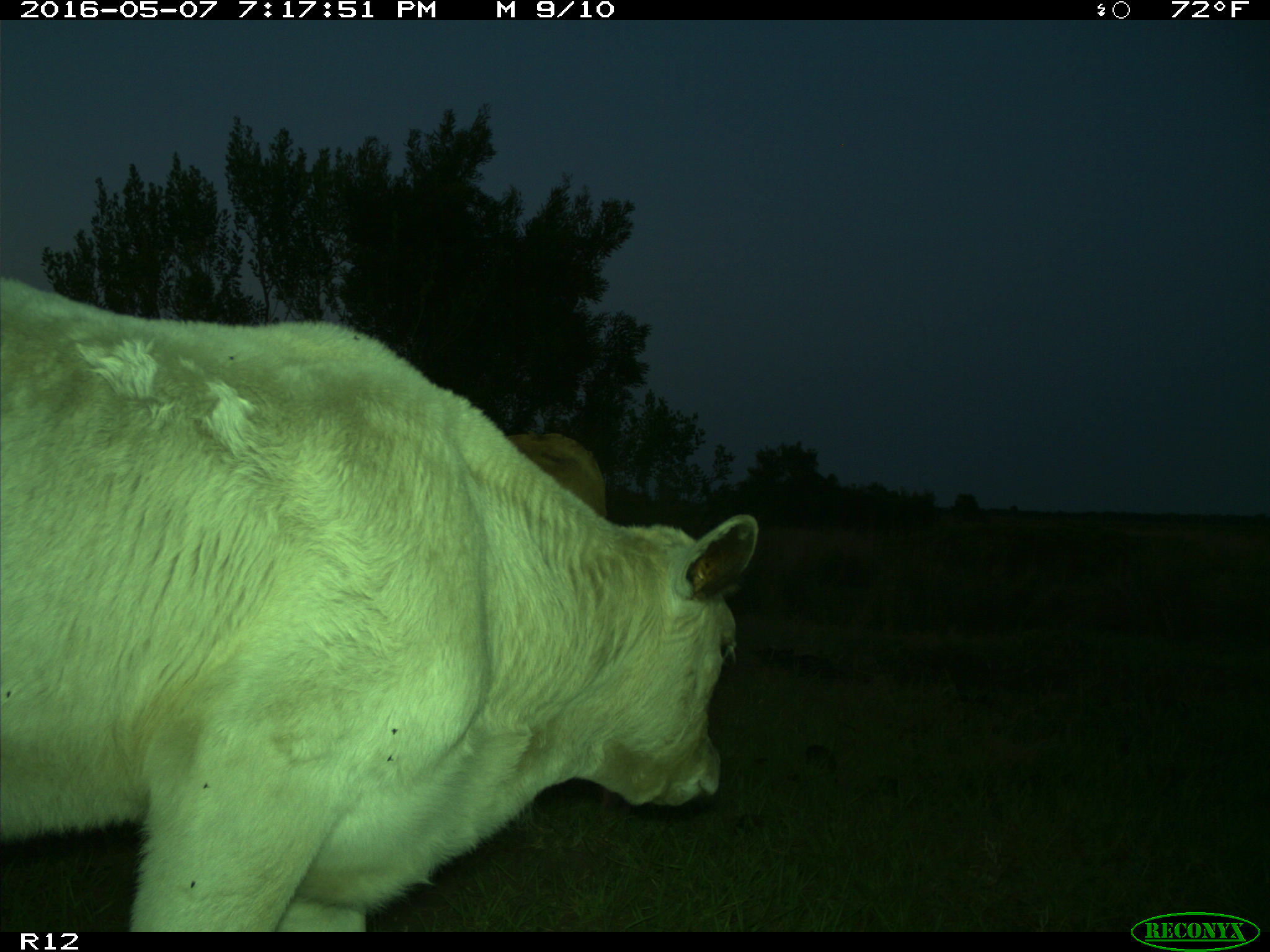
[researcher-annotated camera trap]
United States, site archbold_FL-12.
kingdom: Animalia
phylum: Chordata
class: Mammalia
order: Artiodactyla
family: Bovidae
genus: Bos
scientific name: Bos taurus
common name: domestic cow